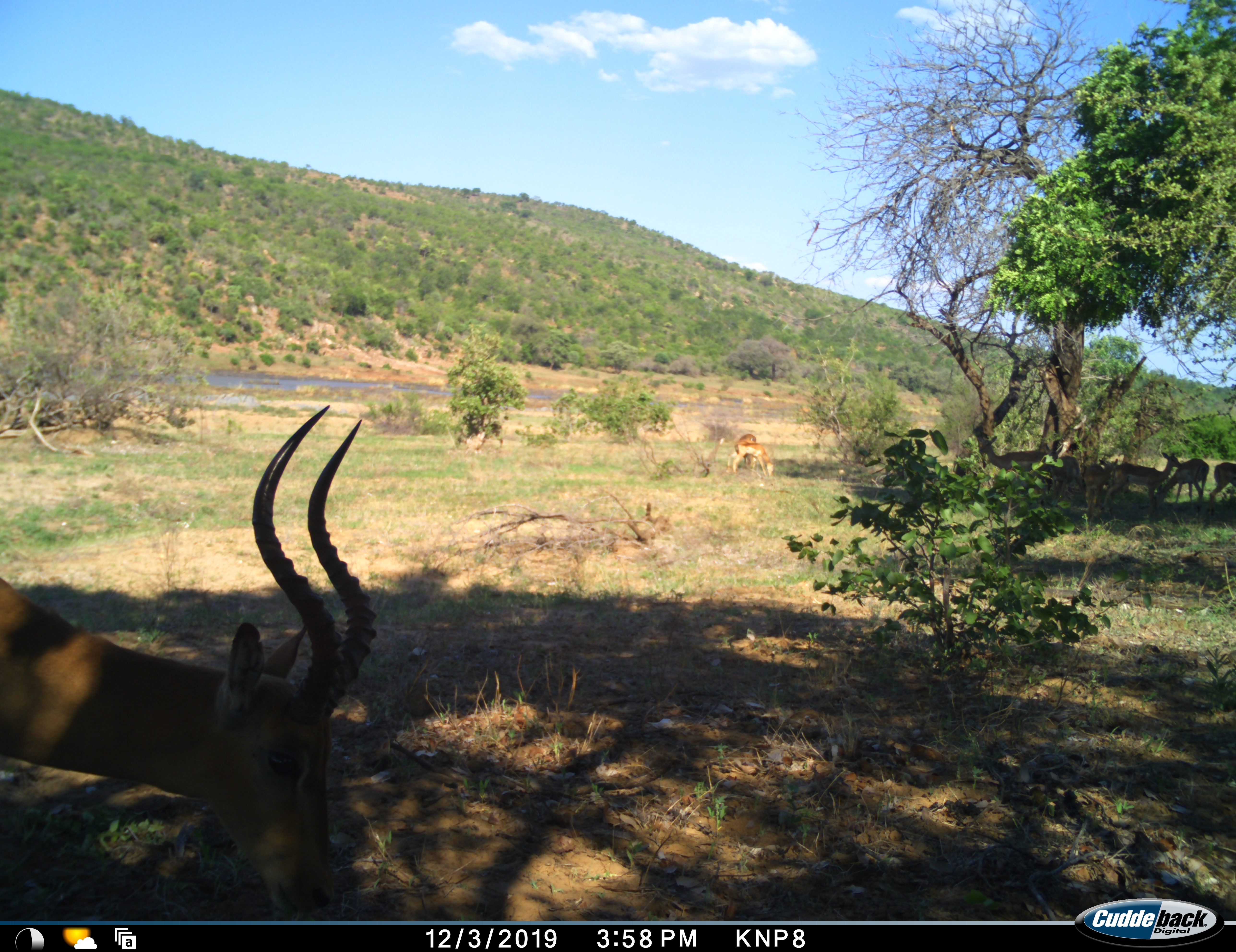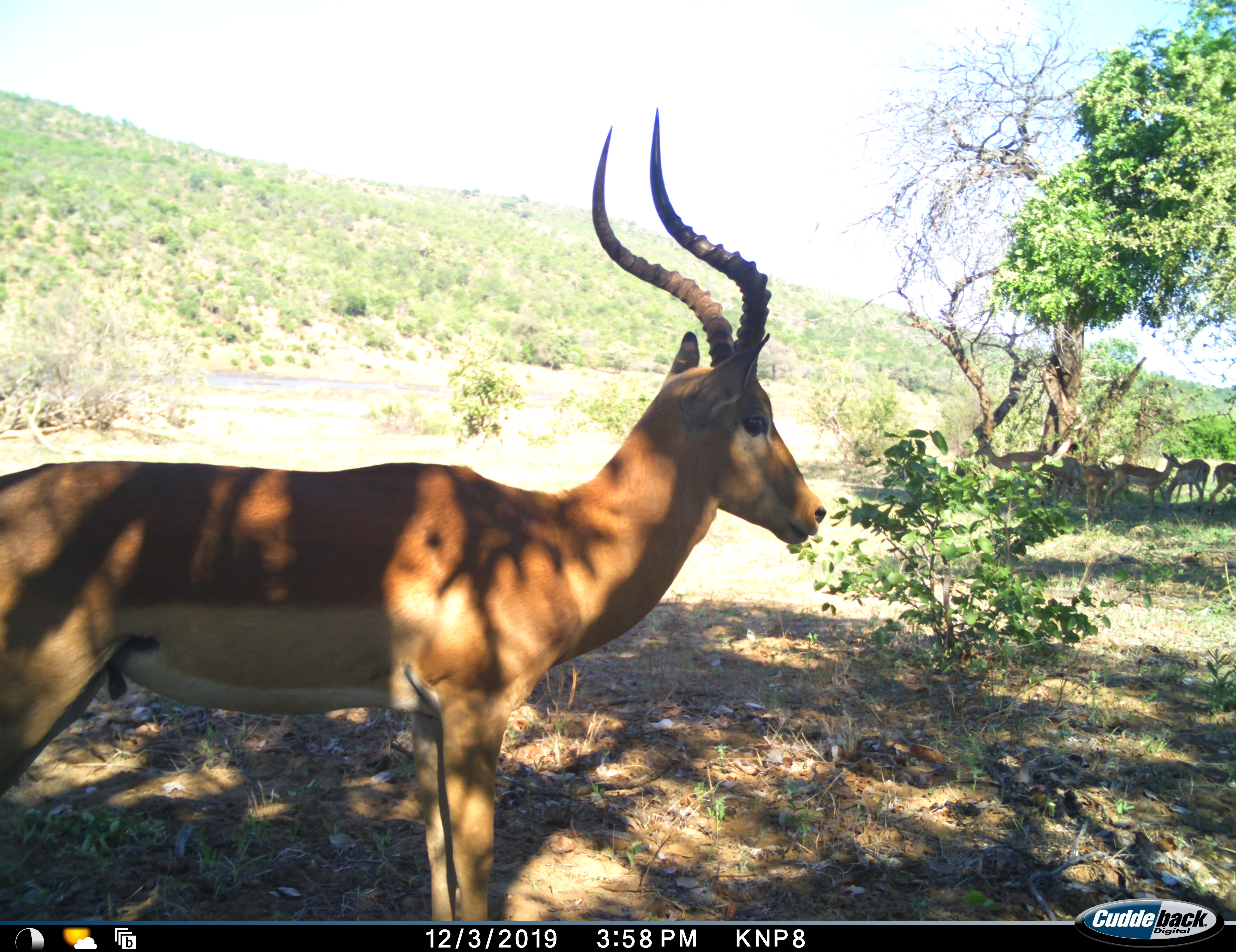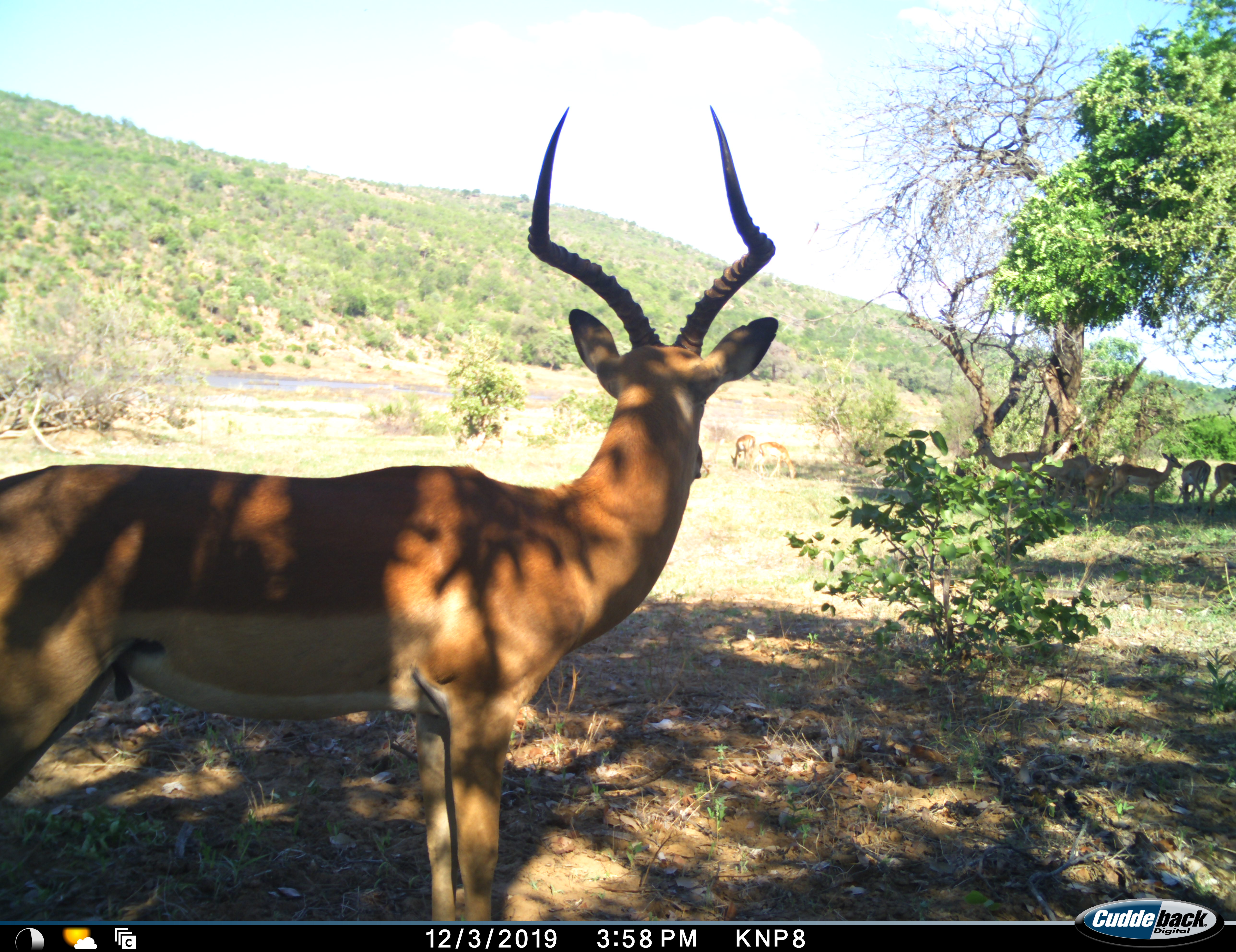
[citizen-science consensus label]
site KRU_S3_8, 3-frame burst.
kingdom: Animalia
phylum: Chordata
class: Mammalia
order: Artiodactyla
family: Bovidae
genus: Aepyceros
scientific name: Aepyceros melampus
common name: impala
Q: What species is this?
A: Impala (Aepyceros melampus).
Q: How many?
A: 6.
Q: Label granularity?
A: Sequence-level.